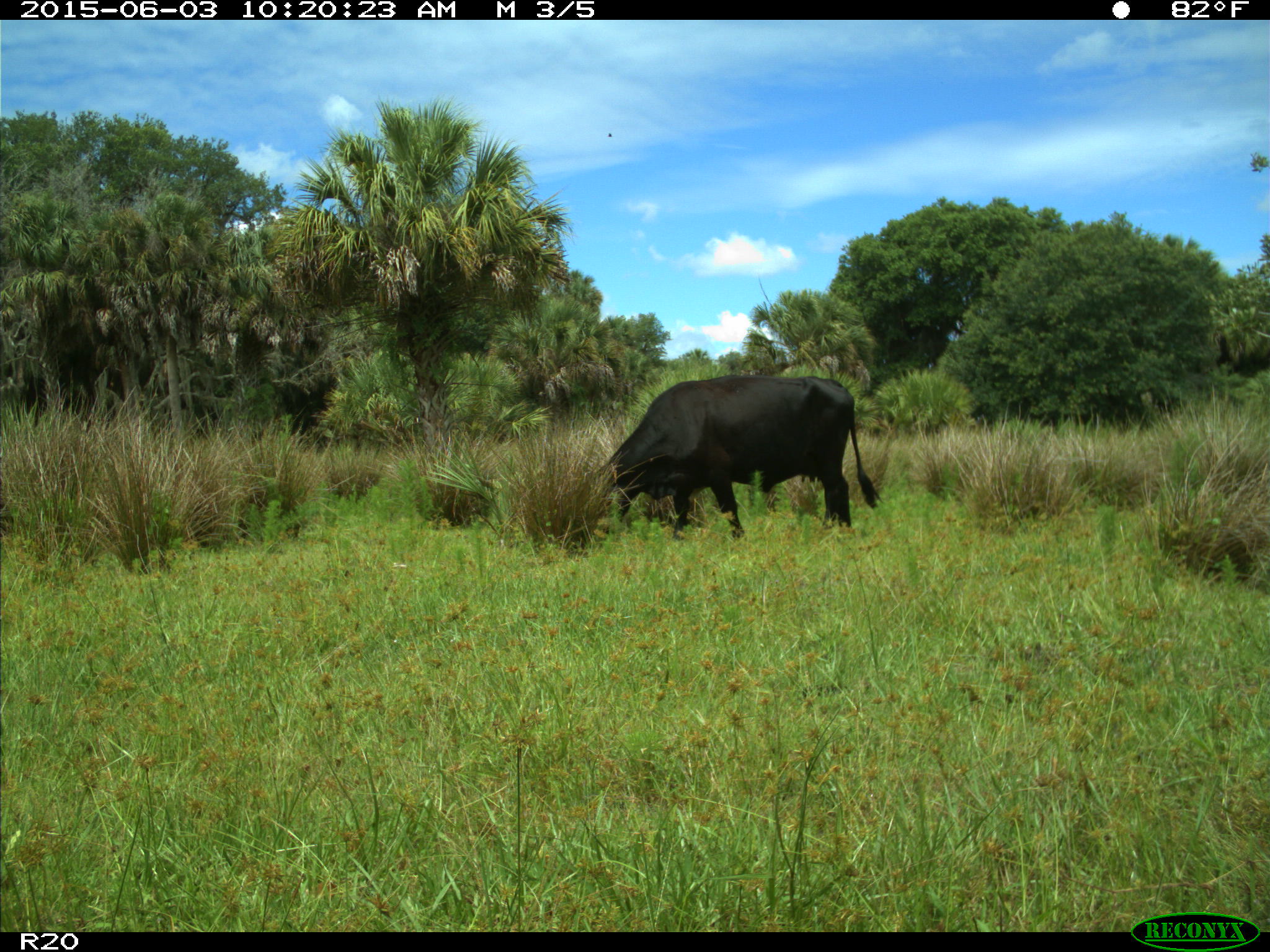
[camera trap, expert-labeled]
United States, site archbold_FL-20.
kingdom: Animalia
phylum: Chordata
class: Mammalia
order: Artiodactyla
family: Bovidae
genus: Bos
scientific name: Bos taurus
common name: domestic cow